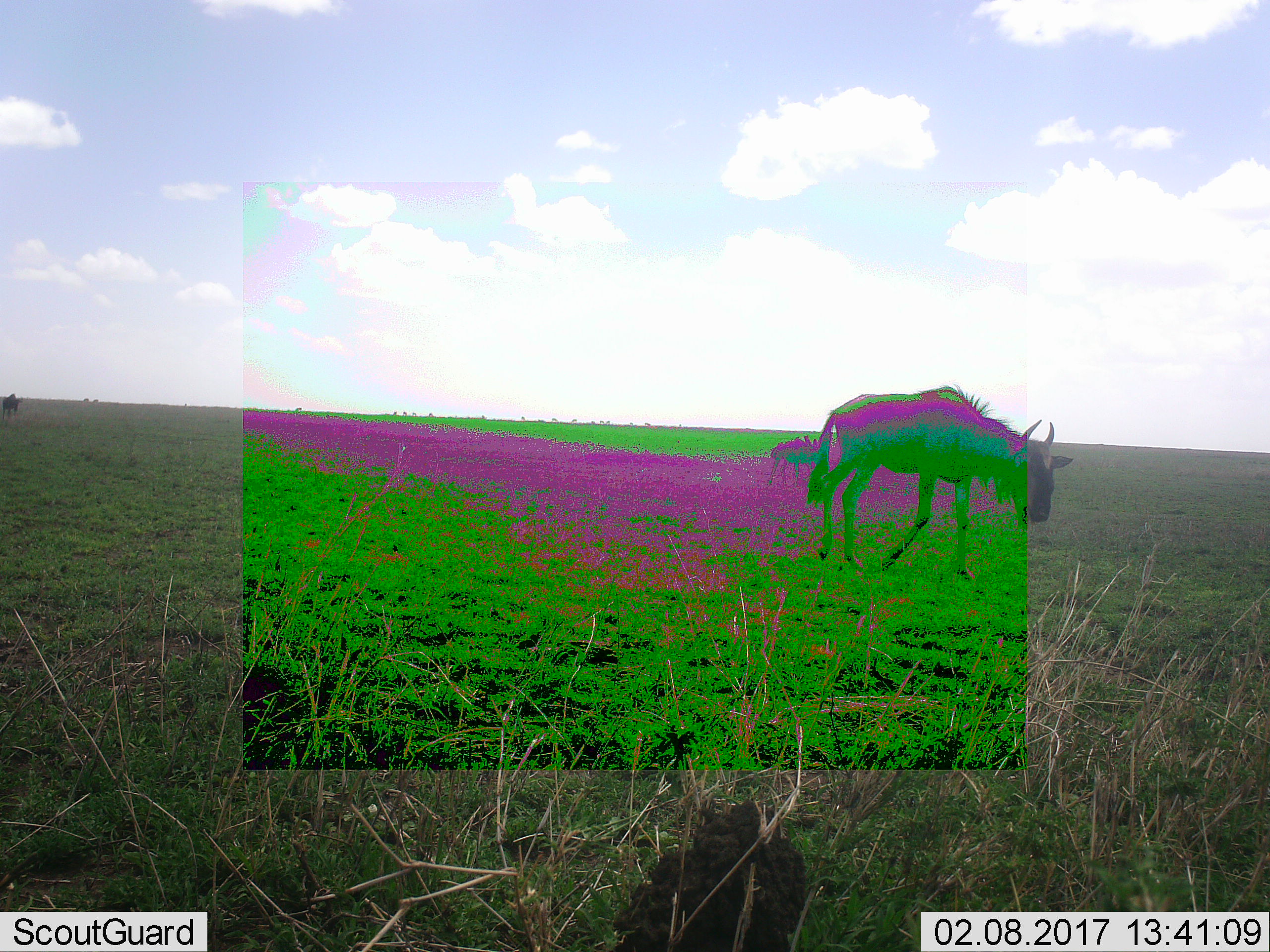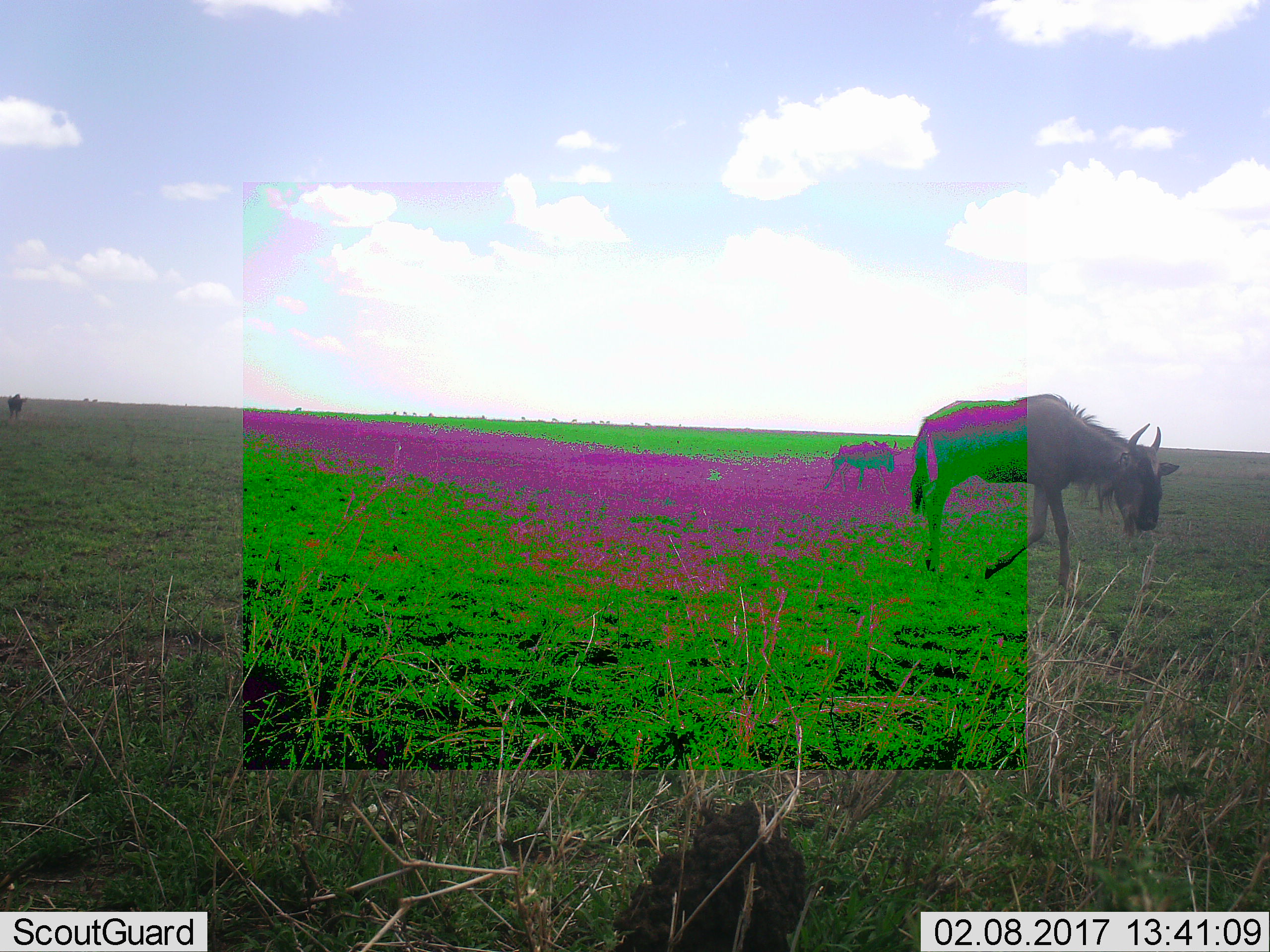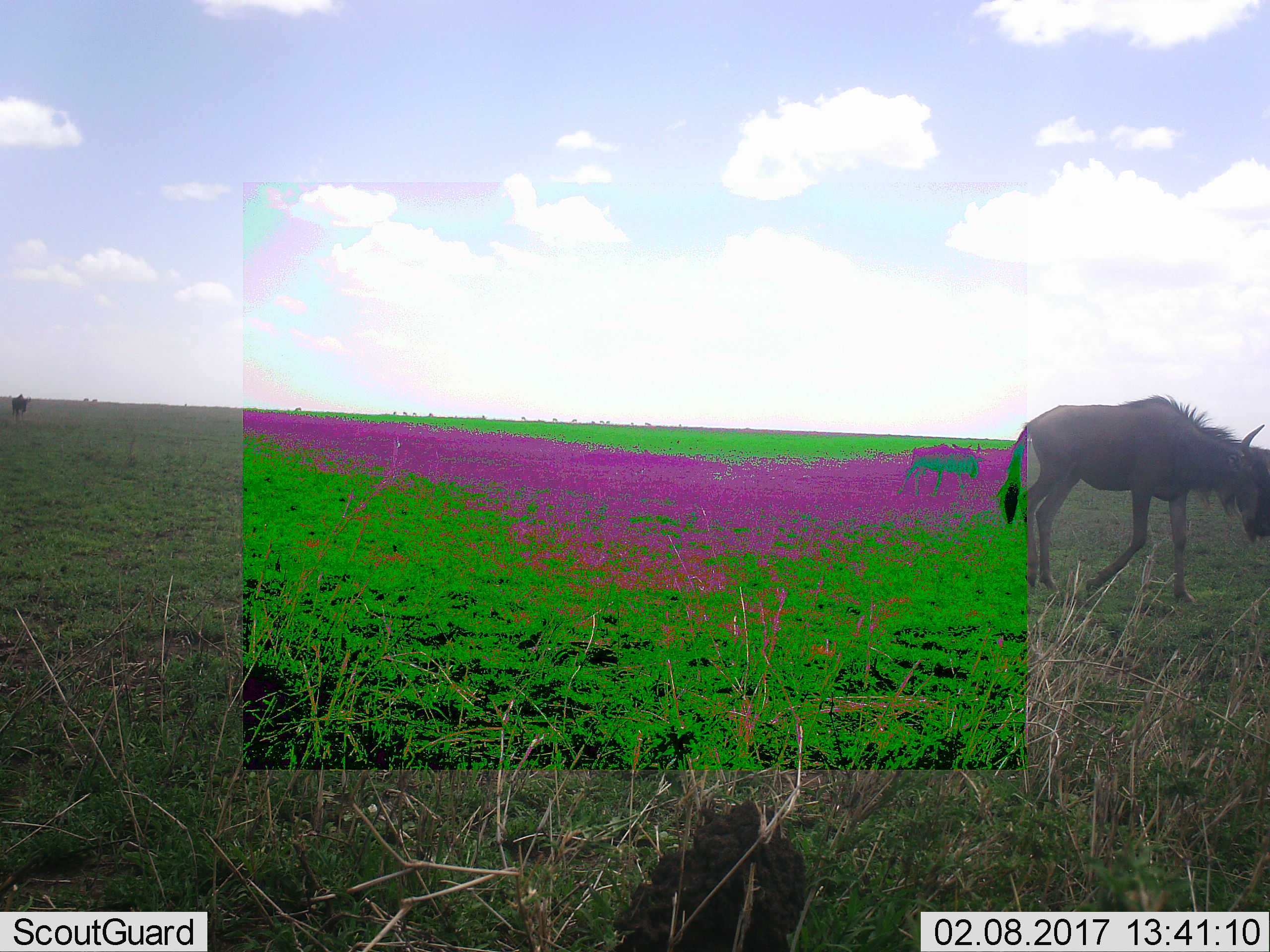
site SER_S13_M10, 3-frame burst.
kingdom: Animalia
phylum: Chordata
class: Mammalia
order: Artiodactyla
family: Bovidae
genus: Connochaetes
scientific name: Connochaetes taurinus taurinus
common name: blue wildebeest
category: wildebeestblue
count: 2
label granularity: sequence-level